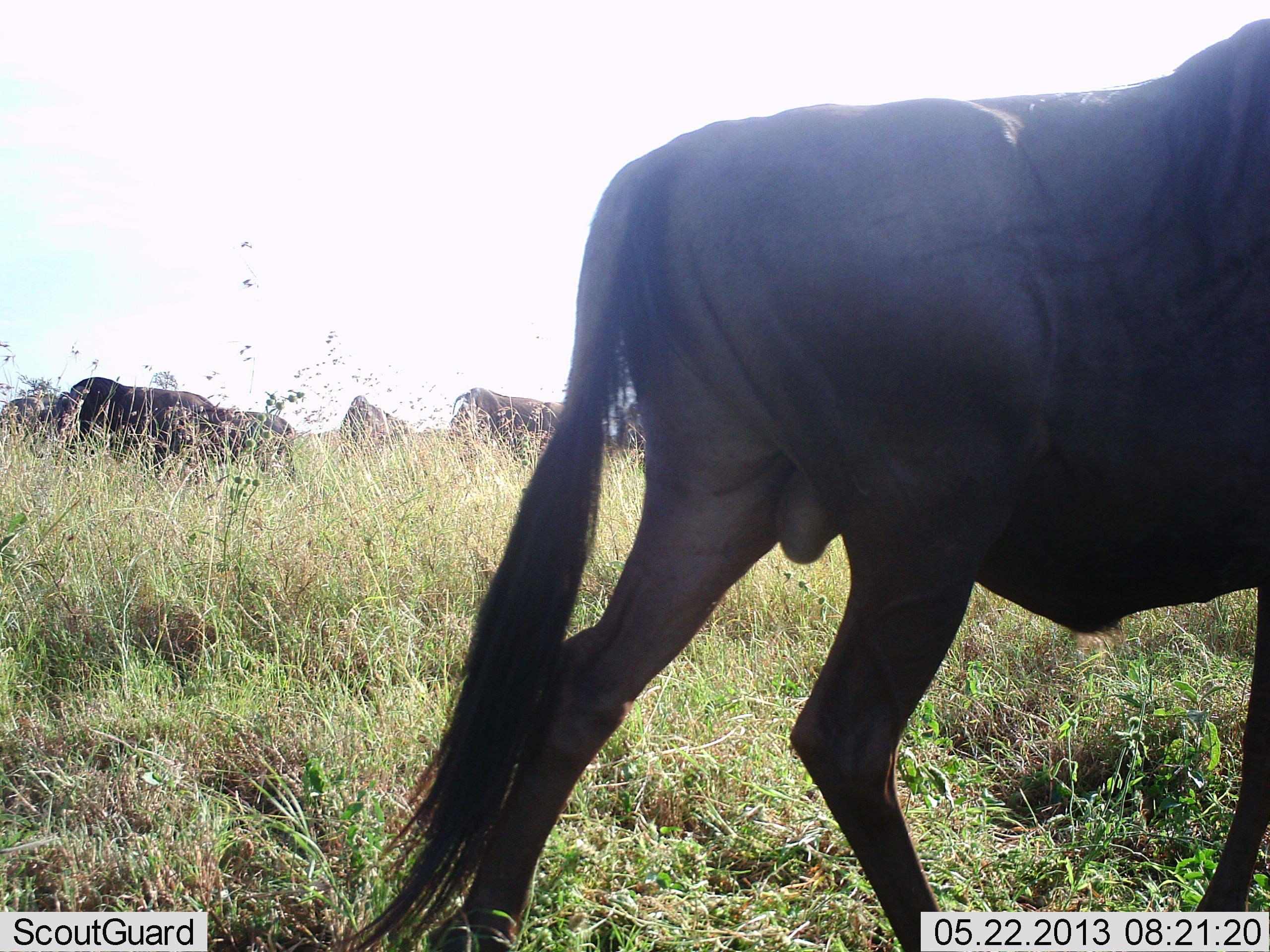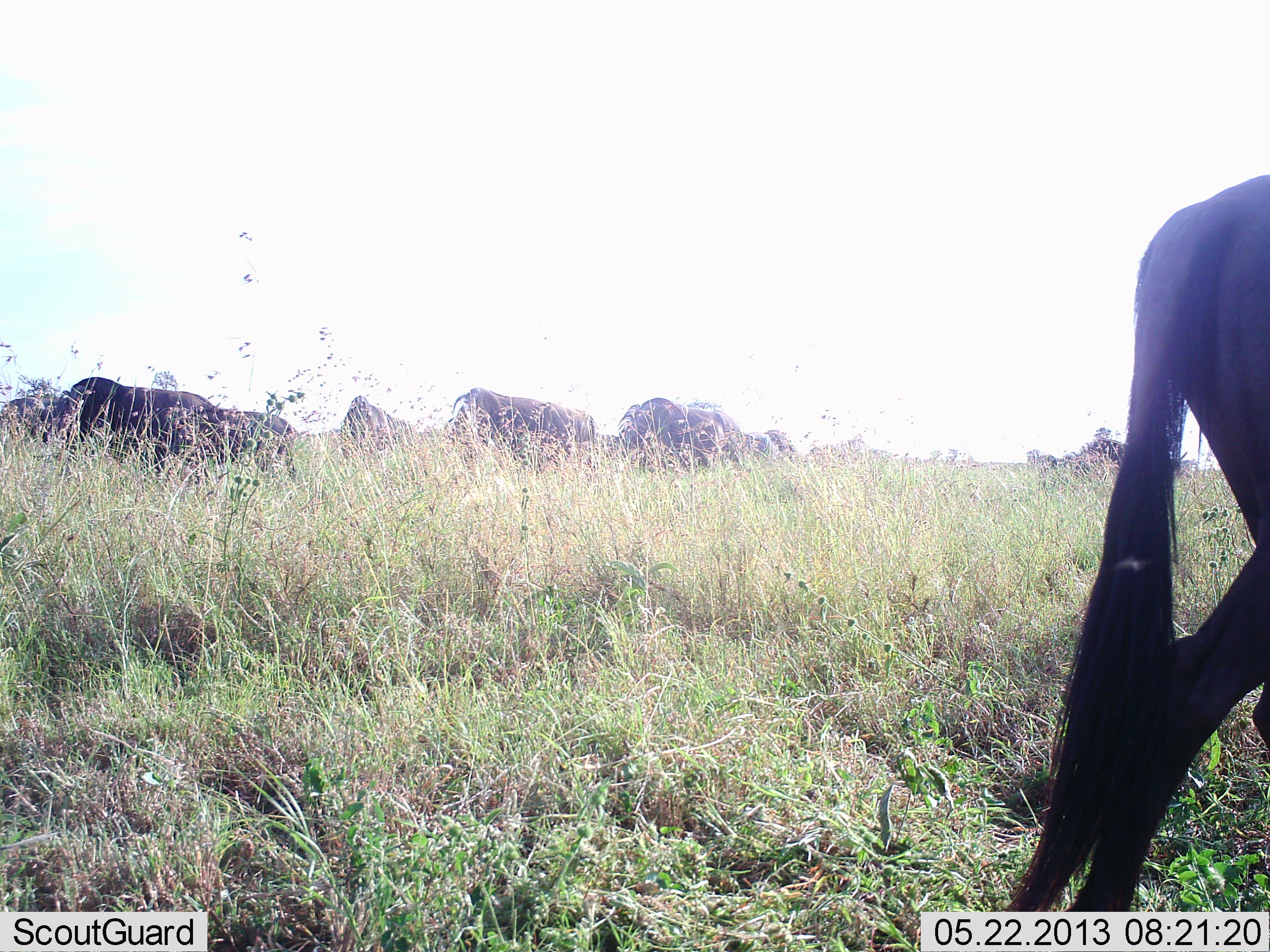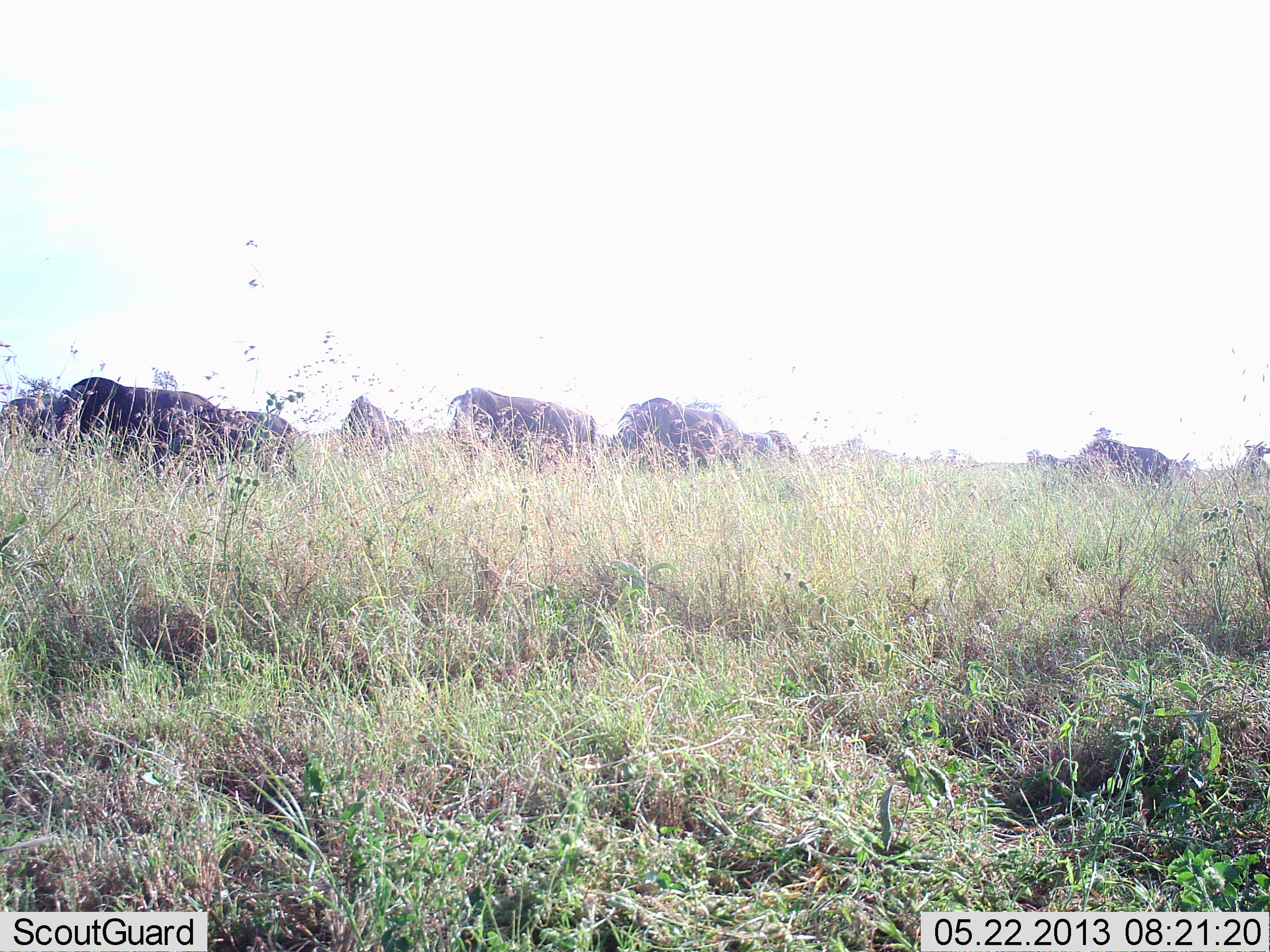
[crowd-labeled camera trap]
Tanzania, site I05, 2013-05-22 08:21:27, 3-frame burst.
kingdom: Animalia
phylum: Chordata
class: Mammalia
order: Artiodactyla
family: Bovidae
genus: Connochaetes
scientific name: Connochaetes taurinus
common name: blue wildebeest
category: wildebeest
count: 11-50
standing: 50%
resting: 0%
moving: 90%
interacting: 0%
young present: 0%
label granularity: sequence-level